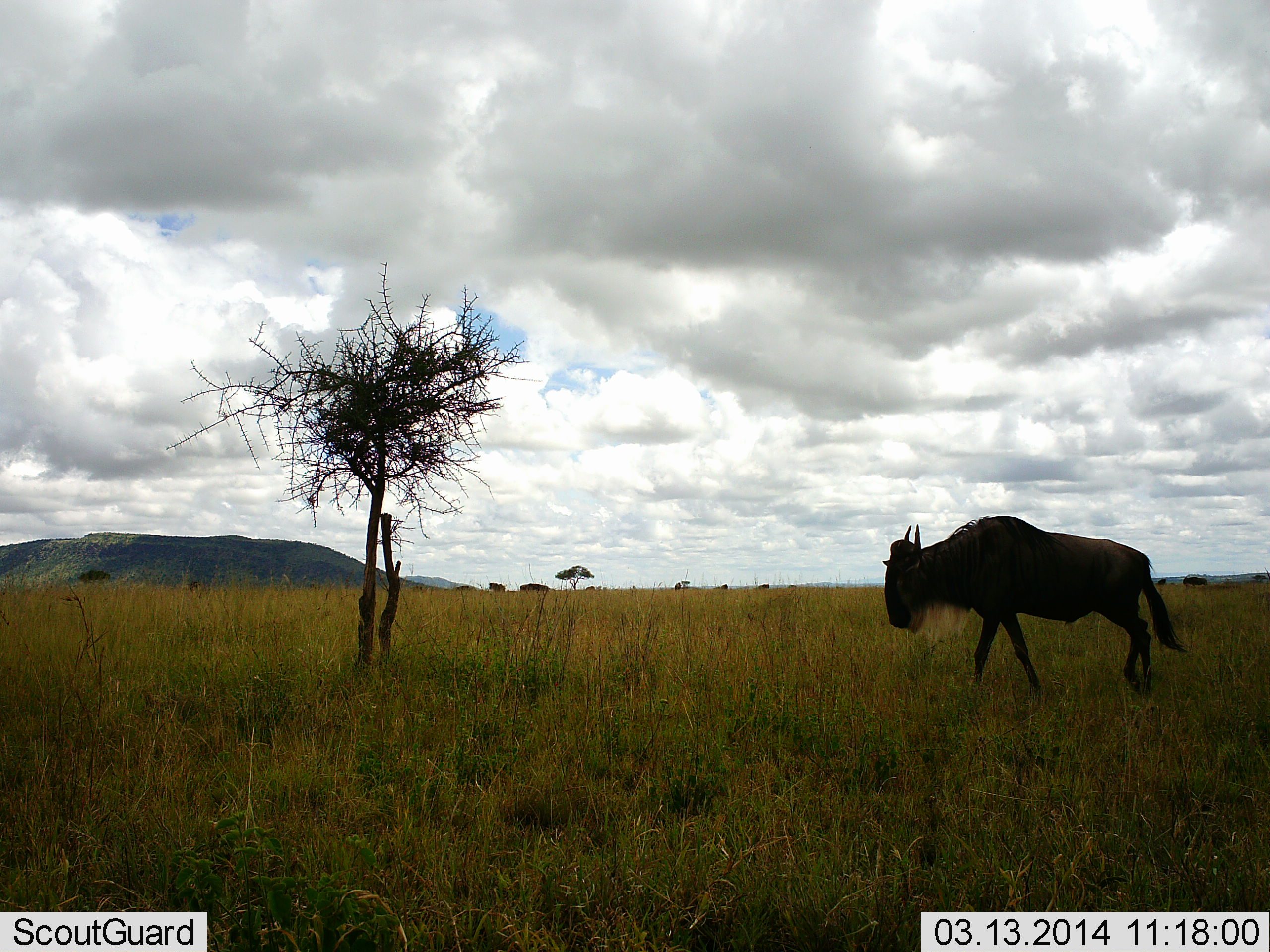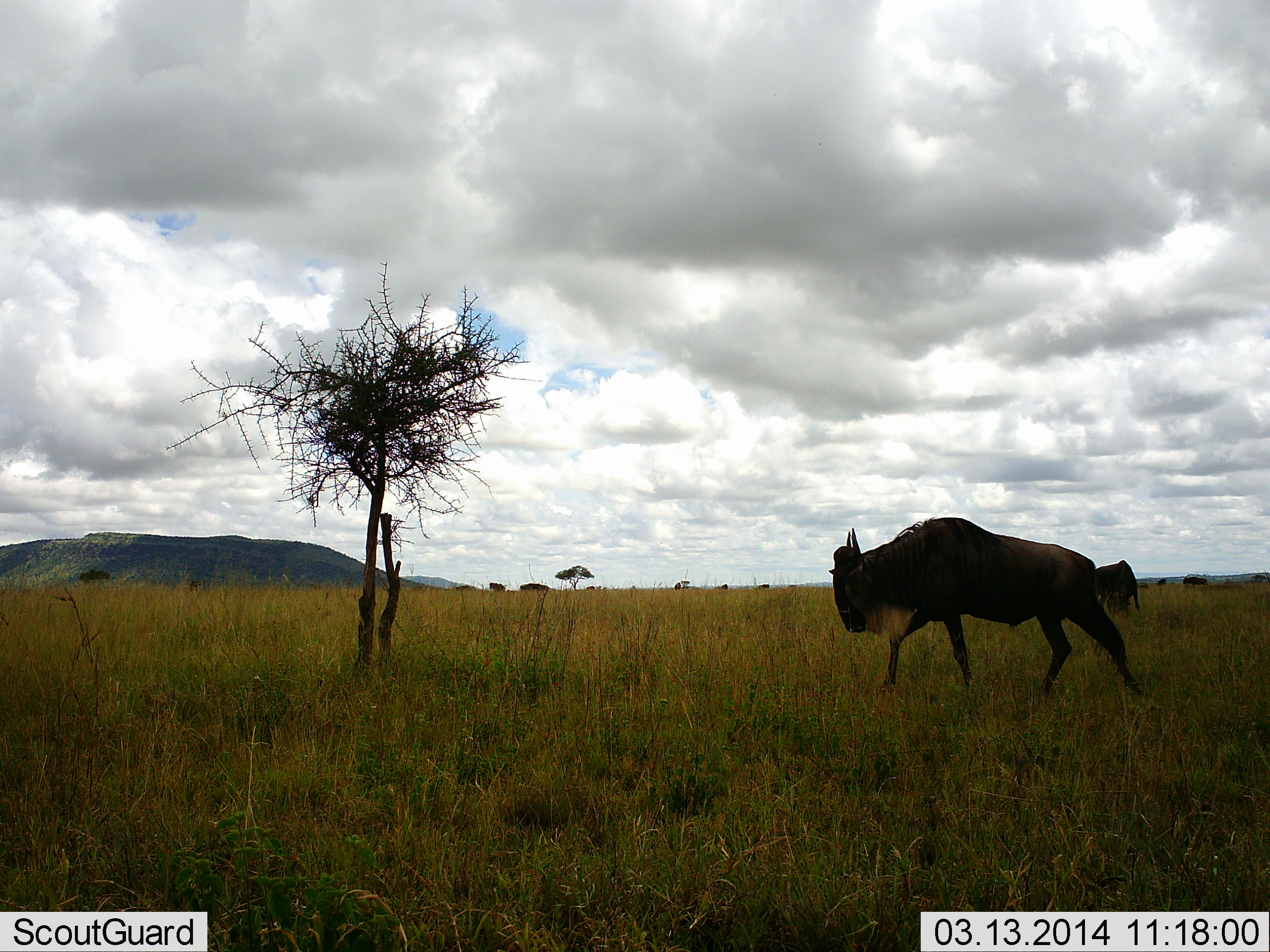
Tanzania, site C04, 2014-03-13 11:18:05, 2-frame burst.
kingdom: Animalia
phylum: Chordata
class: Mammalia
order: Artiodactyla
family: Bovidae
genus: Connochaetes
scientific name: Connochaetes taurinus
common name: blue wildebeest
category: wildebeest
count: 2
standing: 10%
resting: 0%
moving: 90%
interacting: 0%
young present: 0%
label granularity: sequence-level